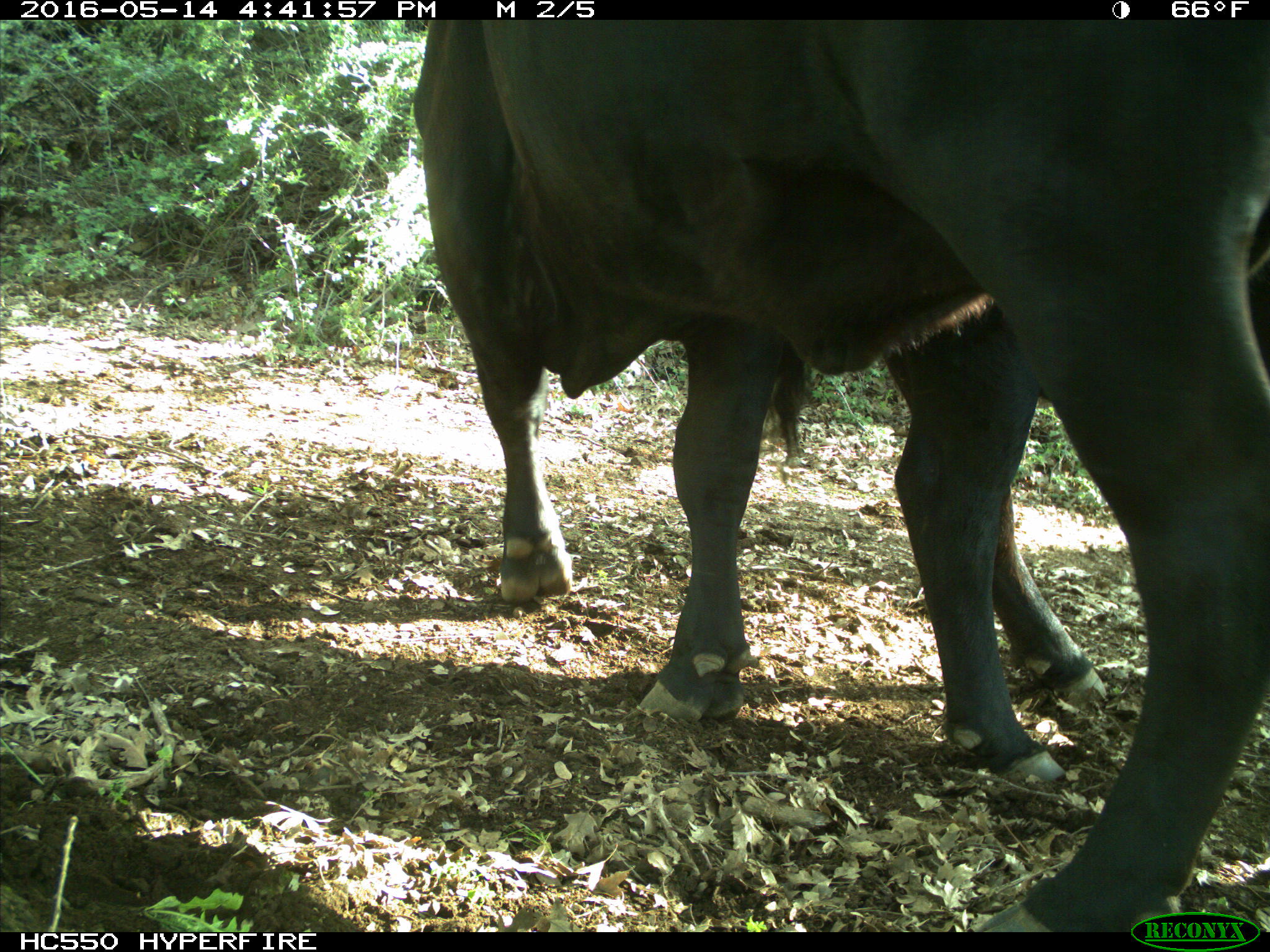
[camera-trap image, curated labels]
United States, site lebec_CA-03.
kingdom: Animalia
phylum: Chordata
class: Mammalia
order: Artiodactyla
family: Bovidae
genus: Bos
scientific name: Bos taurus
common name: domestic cow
Bos taurus (domestic cow).